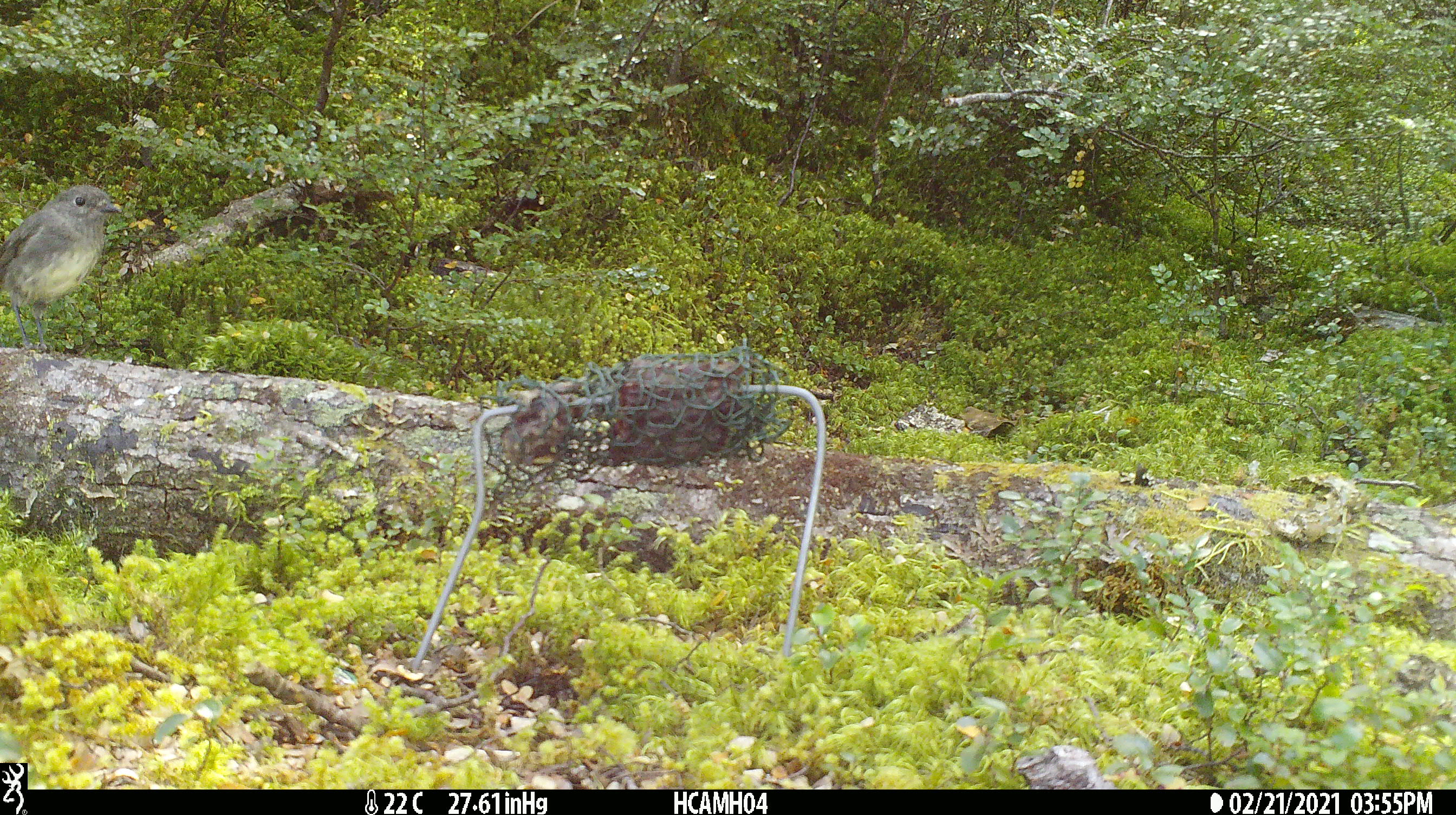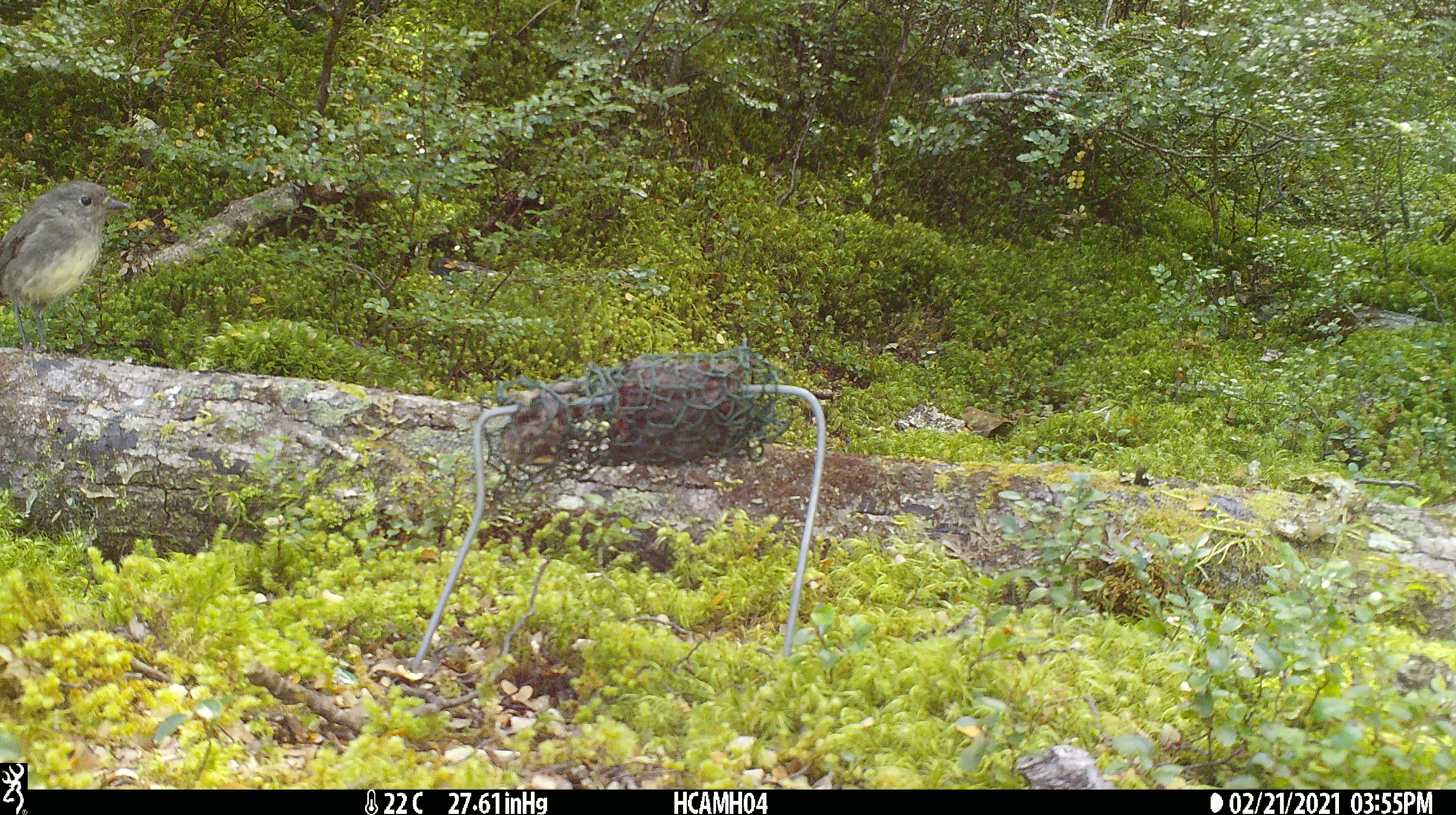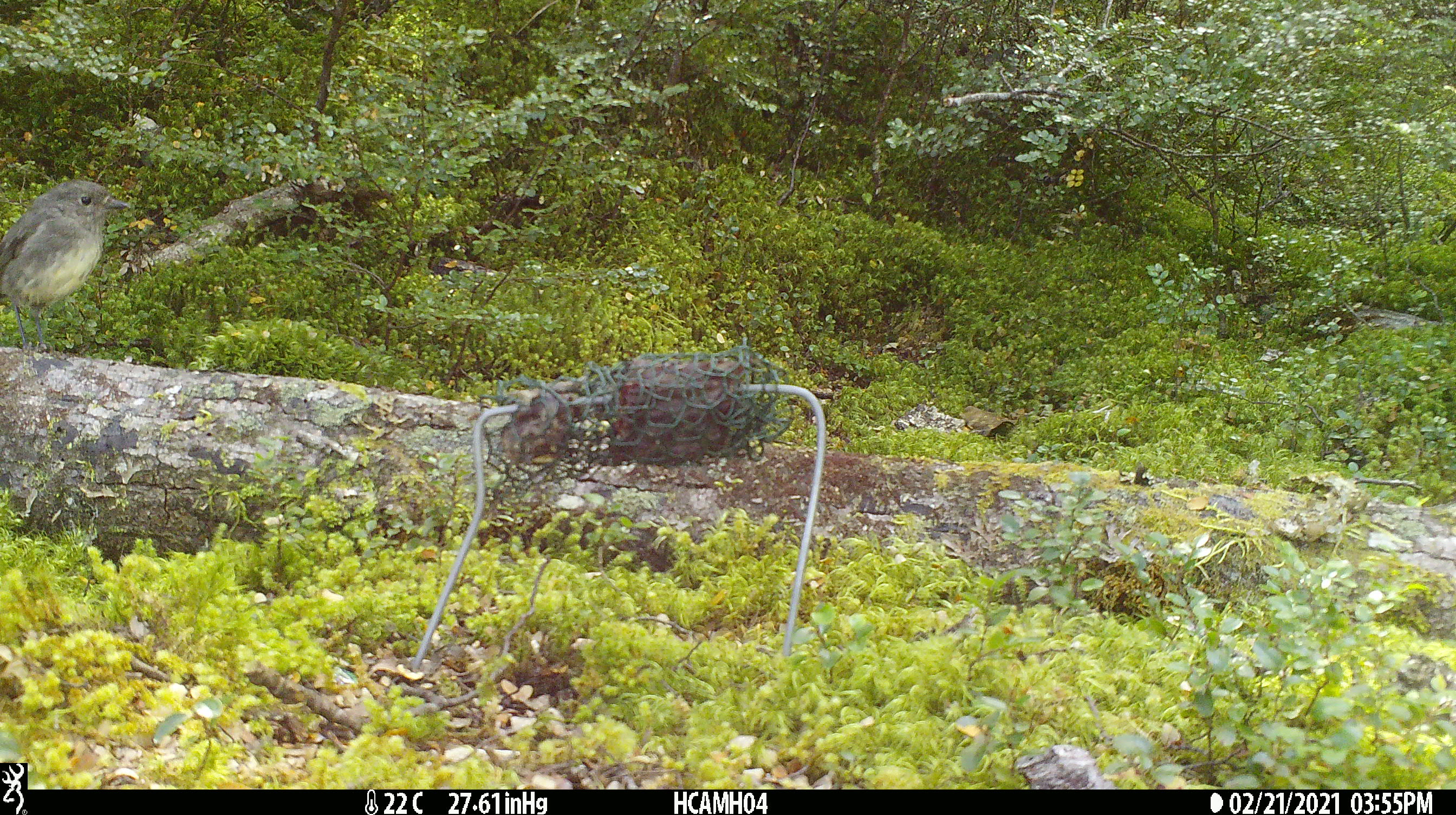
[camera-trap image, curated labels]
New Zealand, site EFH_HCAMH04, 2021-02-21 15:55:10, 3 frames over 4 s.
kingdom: Animalia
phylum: Chordata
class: Aves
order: Passeriformes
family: Petroicidae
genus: Petroica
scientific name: Petroica australis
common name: new zealand robin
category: robin